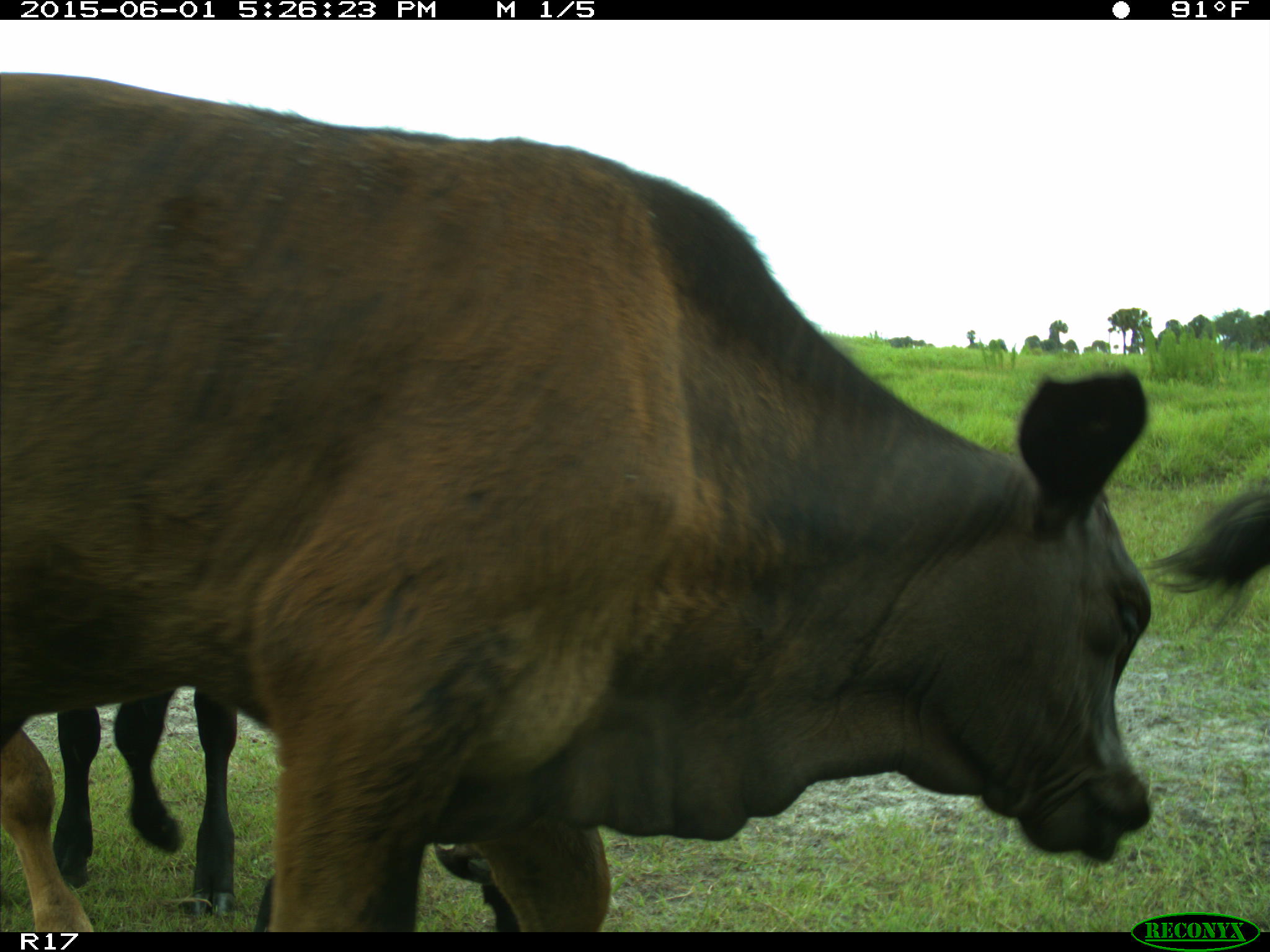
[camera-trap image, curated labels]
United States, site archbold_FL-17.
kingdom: Animalia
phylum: Chordata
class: Mammalia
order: Artiodactyla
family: Bovidae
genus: Bos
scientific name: Bos taurus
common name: domestic cow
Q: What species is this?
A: Bos taurus (domestic cow).